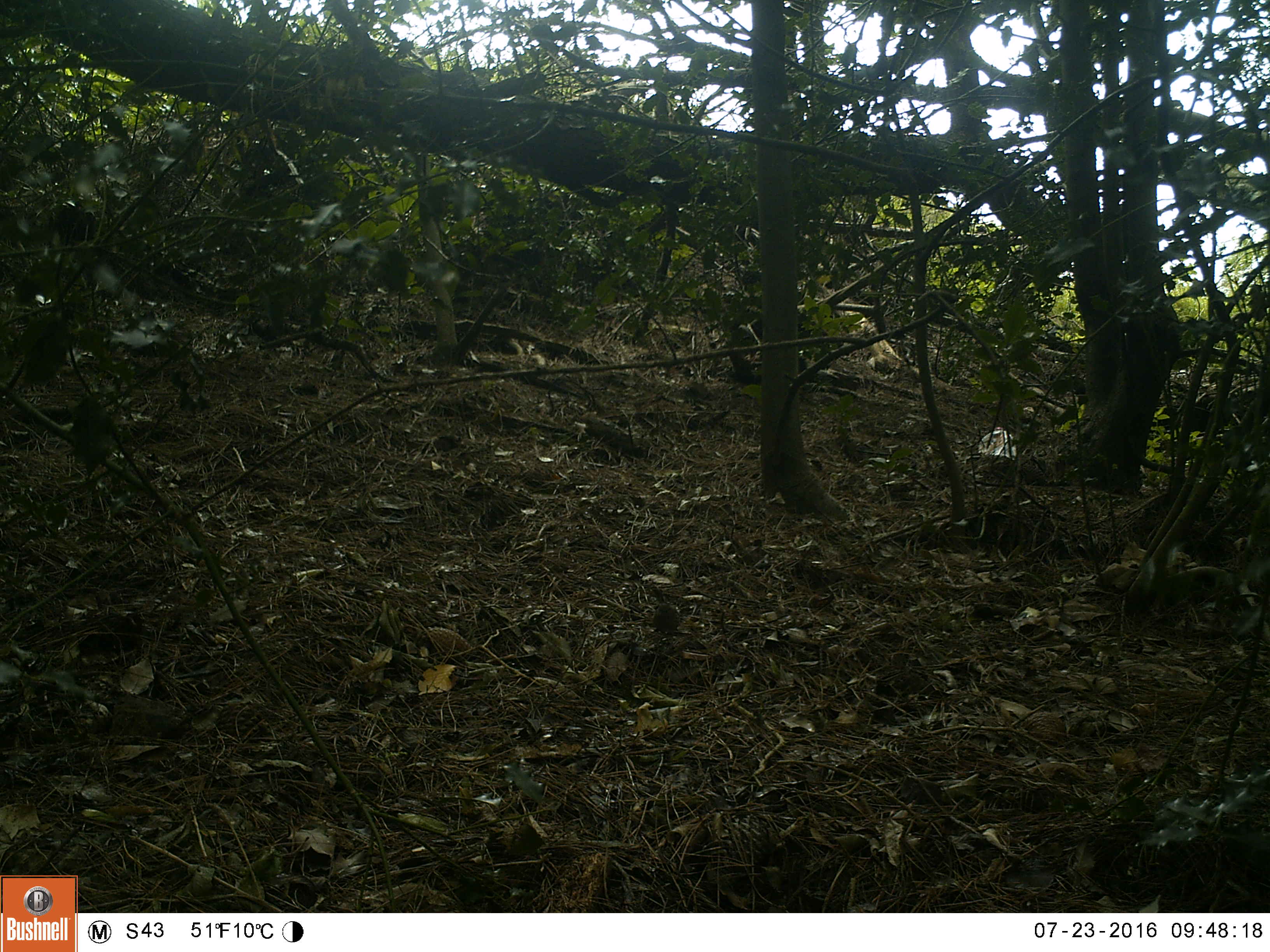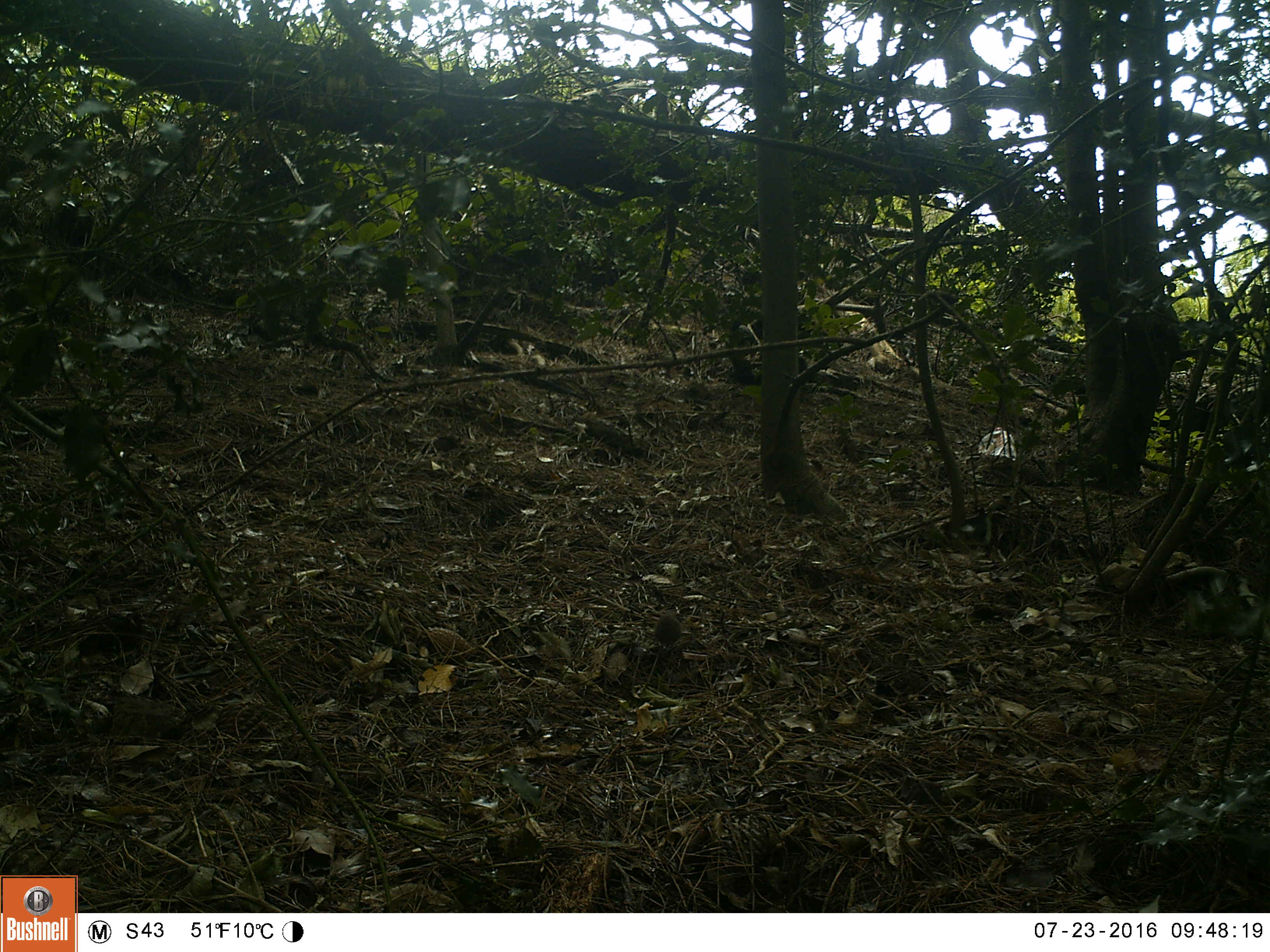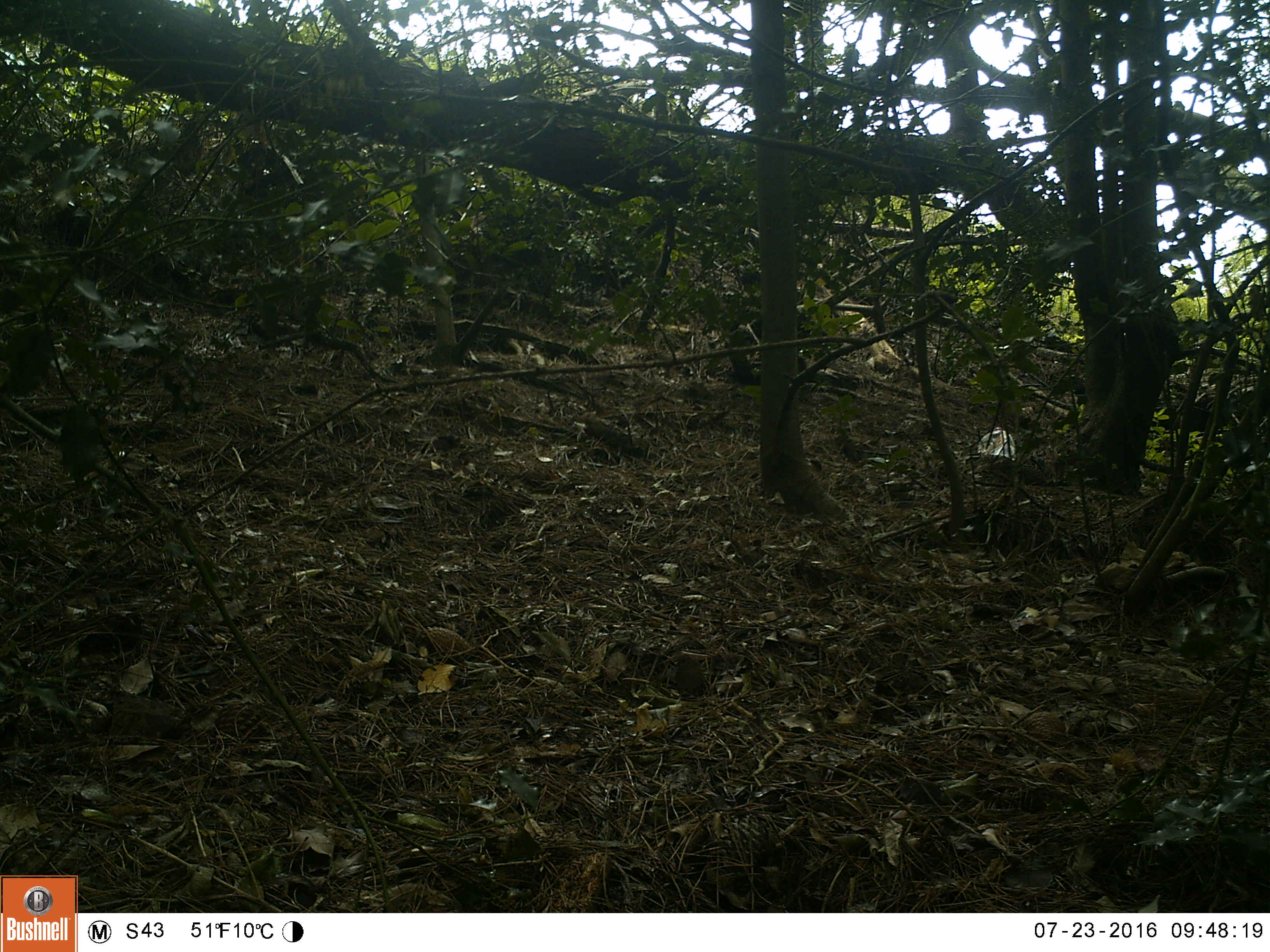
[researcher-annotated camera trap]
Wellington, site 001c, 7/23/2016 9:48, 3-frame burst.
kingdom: Animalia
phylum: Chordata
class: Aves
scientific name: Aves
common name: bird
Bird (Aves).